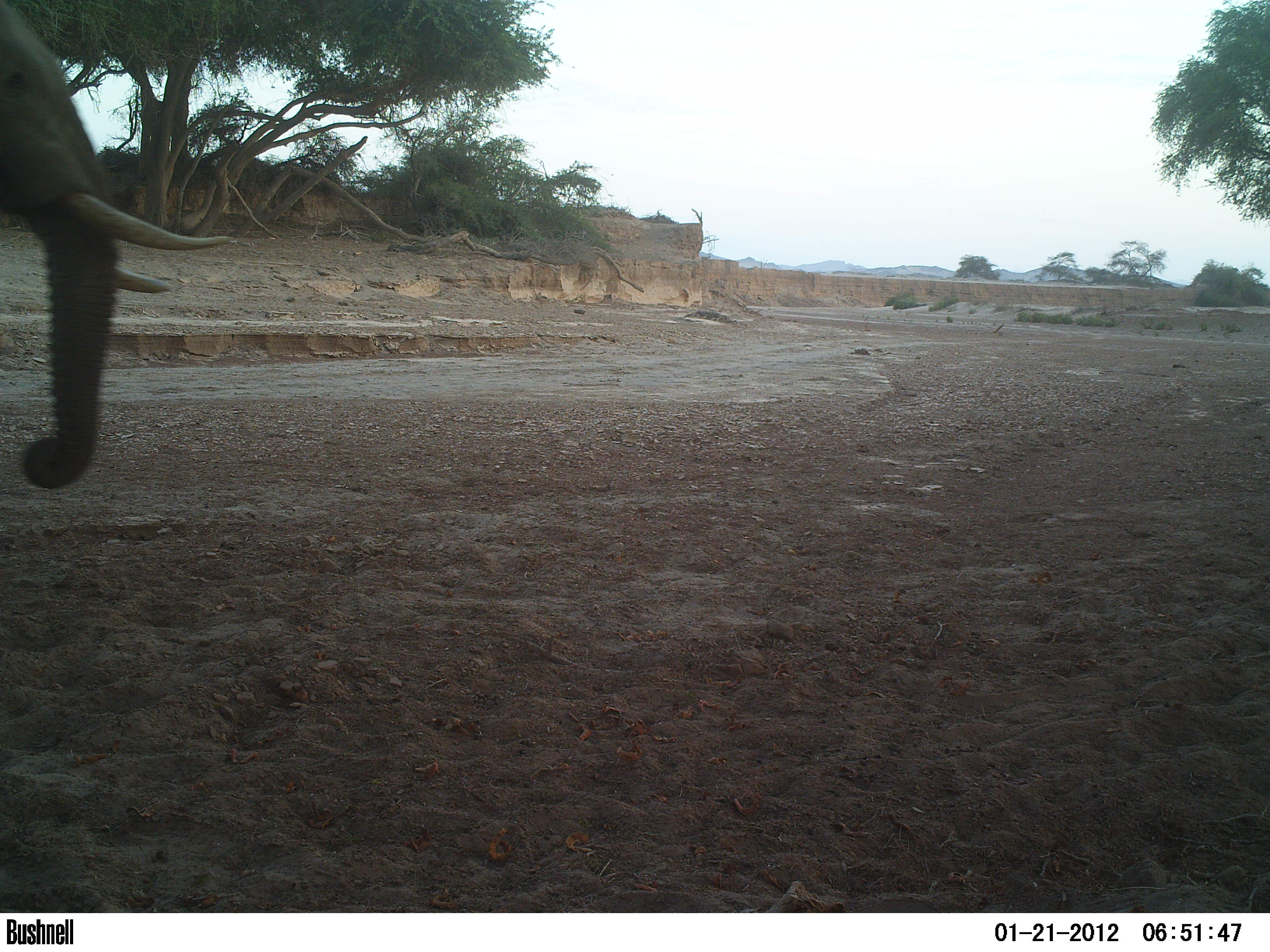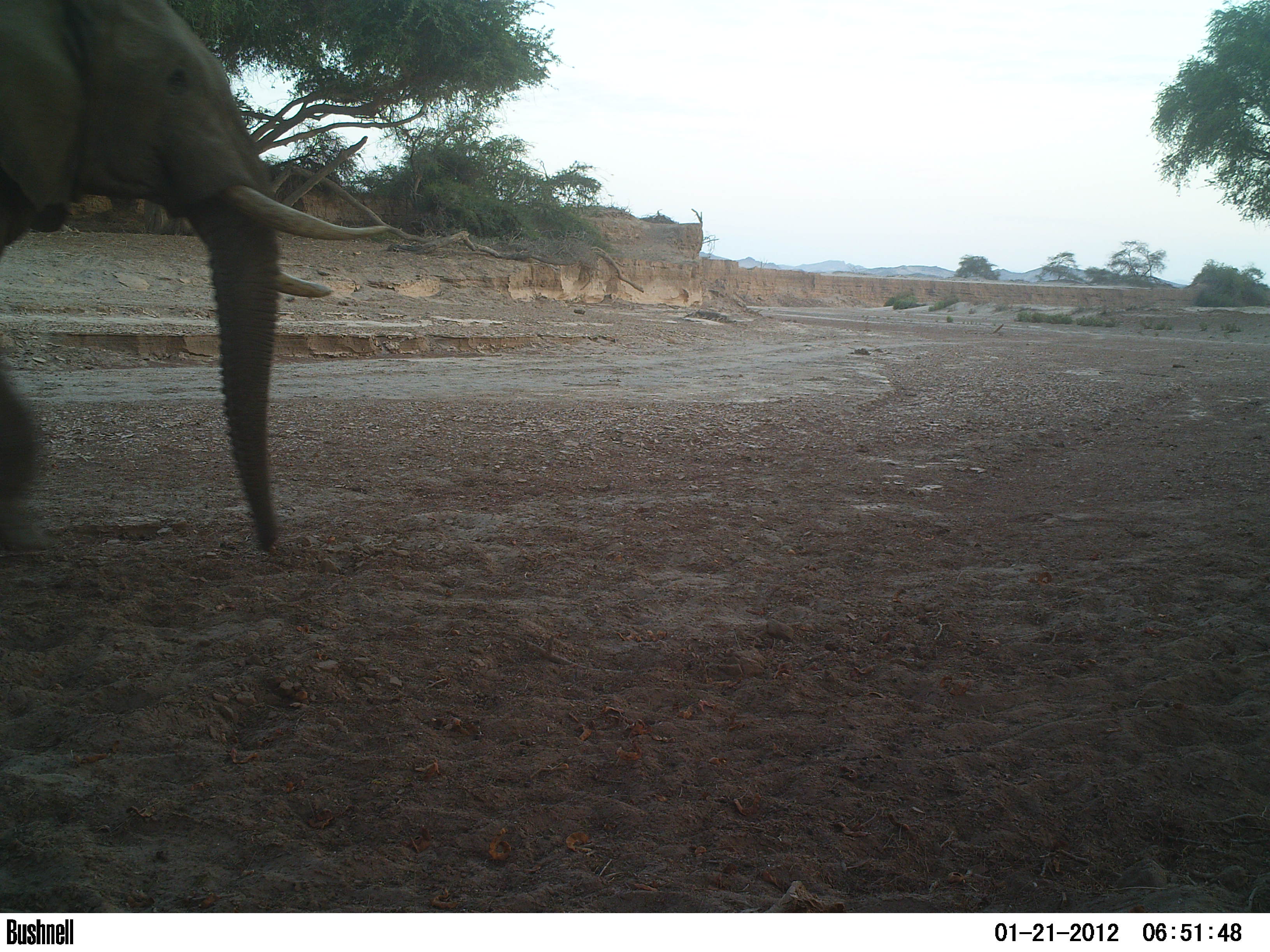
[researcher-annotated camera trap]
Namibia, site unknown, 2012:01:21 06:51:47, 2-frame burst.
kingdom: Animalia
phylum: Chordata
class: Mammalia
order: Proboscidea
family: Elephantidae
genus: Loxodonta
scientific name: Loxodonta africana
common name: african elephant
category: loxodanta africana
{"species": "loxodanta africana (african elephant) (Loxodonta africana)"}